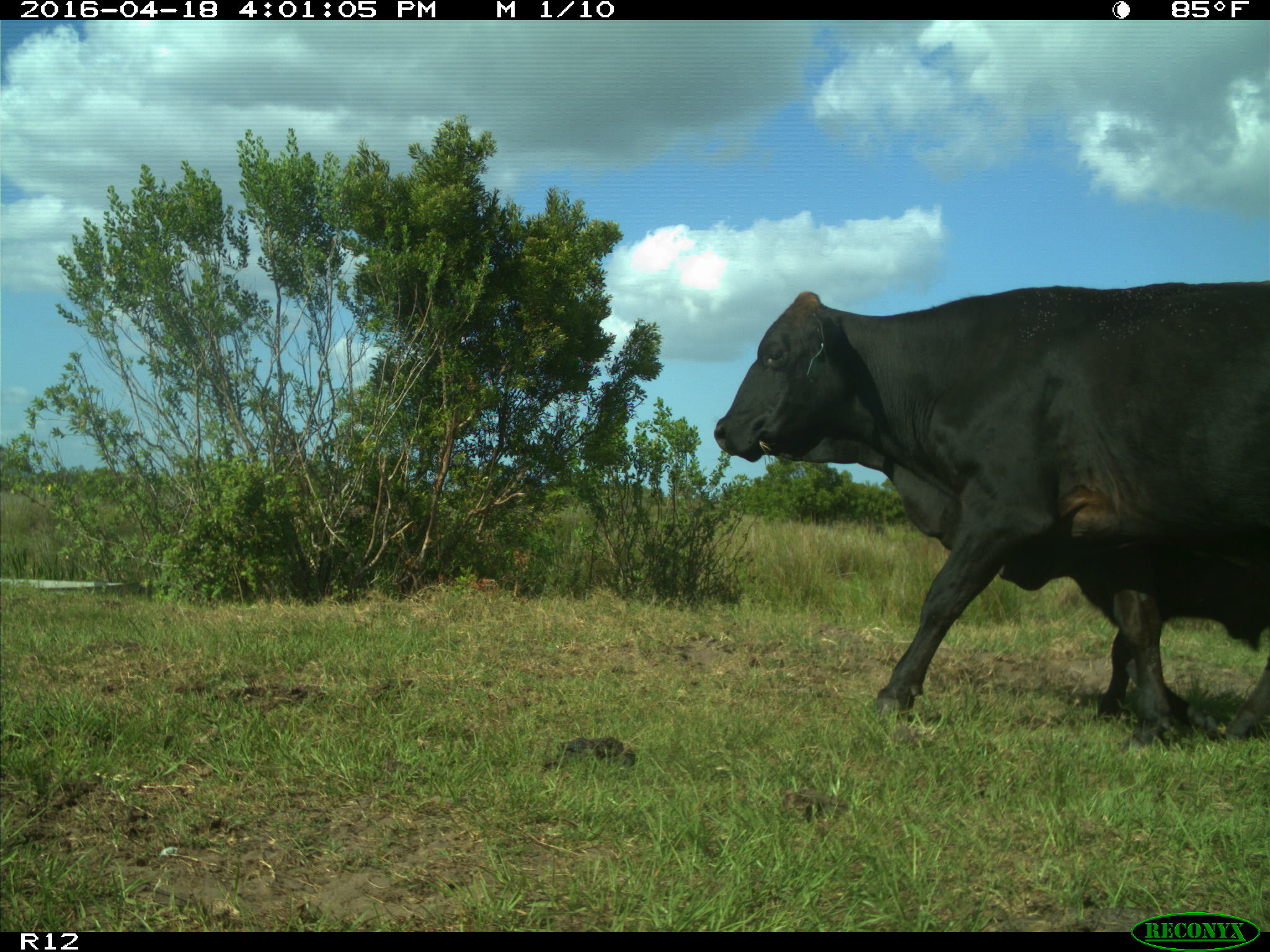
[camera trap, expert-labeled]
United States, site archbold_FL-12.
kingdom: Animalia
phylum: Chordata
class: Mammalia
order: Artiodactyla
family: Bovidae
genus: Bos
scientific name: Bos taurus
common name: domestic cow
Bos taurus (domestic cow).